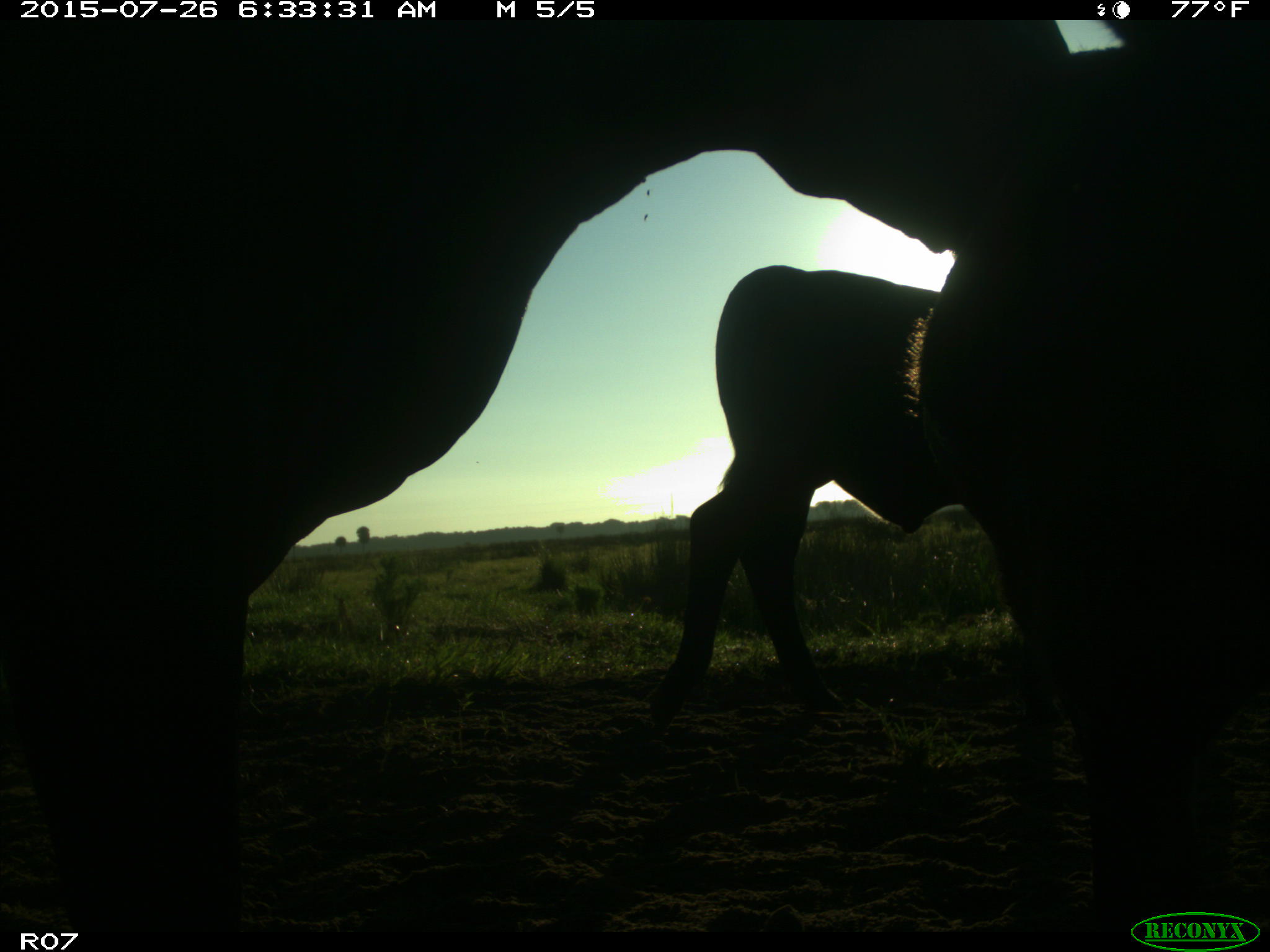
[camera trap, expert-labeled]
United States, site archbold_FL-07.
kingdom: Animalia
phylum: Chordata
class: Mammalia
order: Artiodactyla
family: Bovidae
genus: Bos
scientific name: Bos taurus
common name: domestic cow